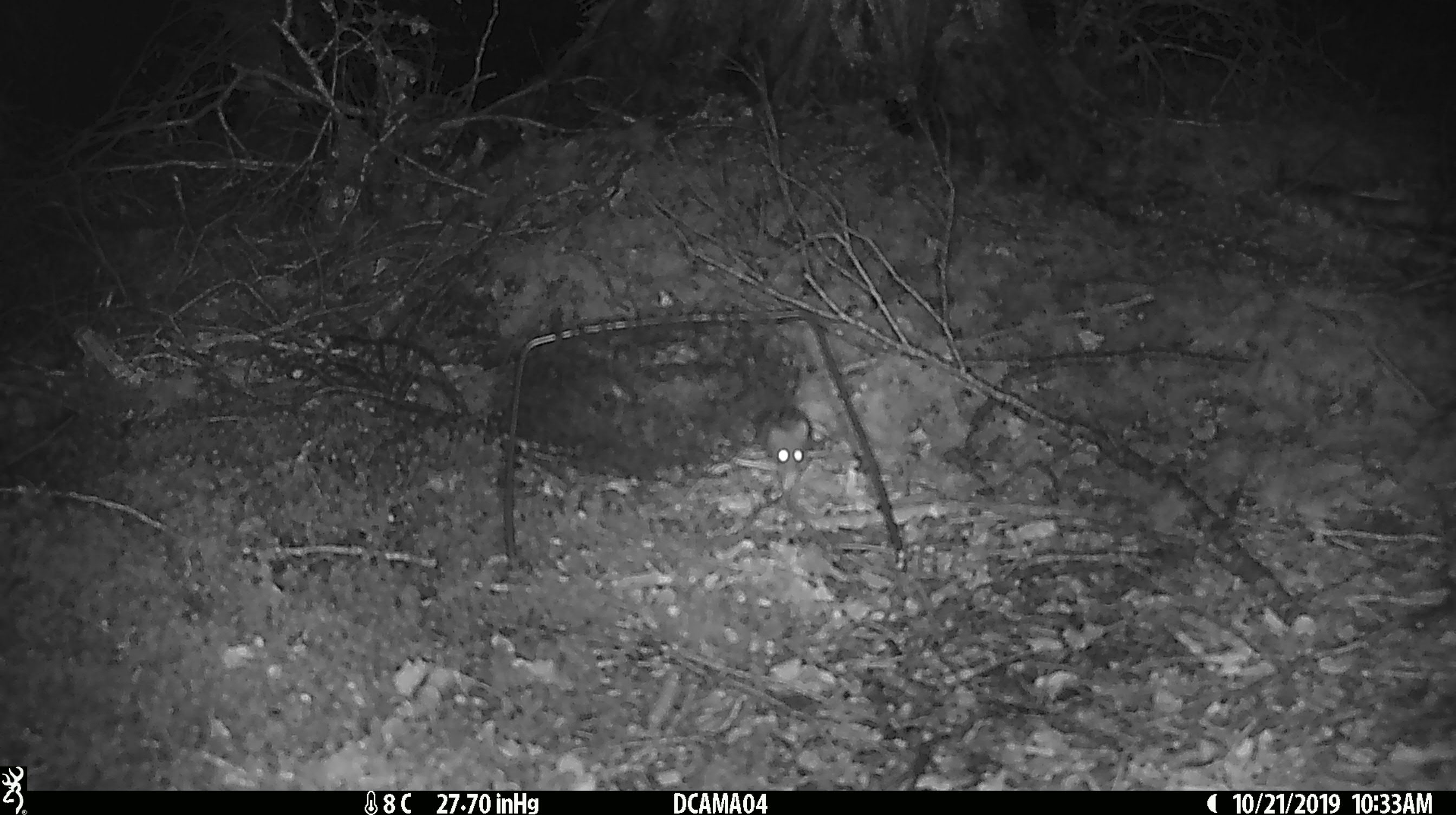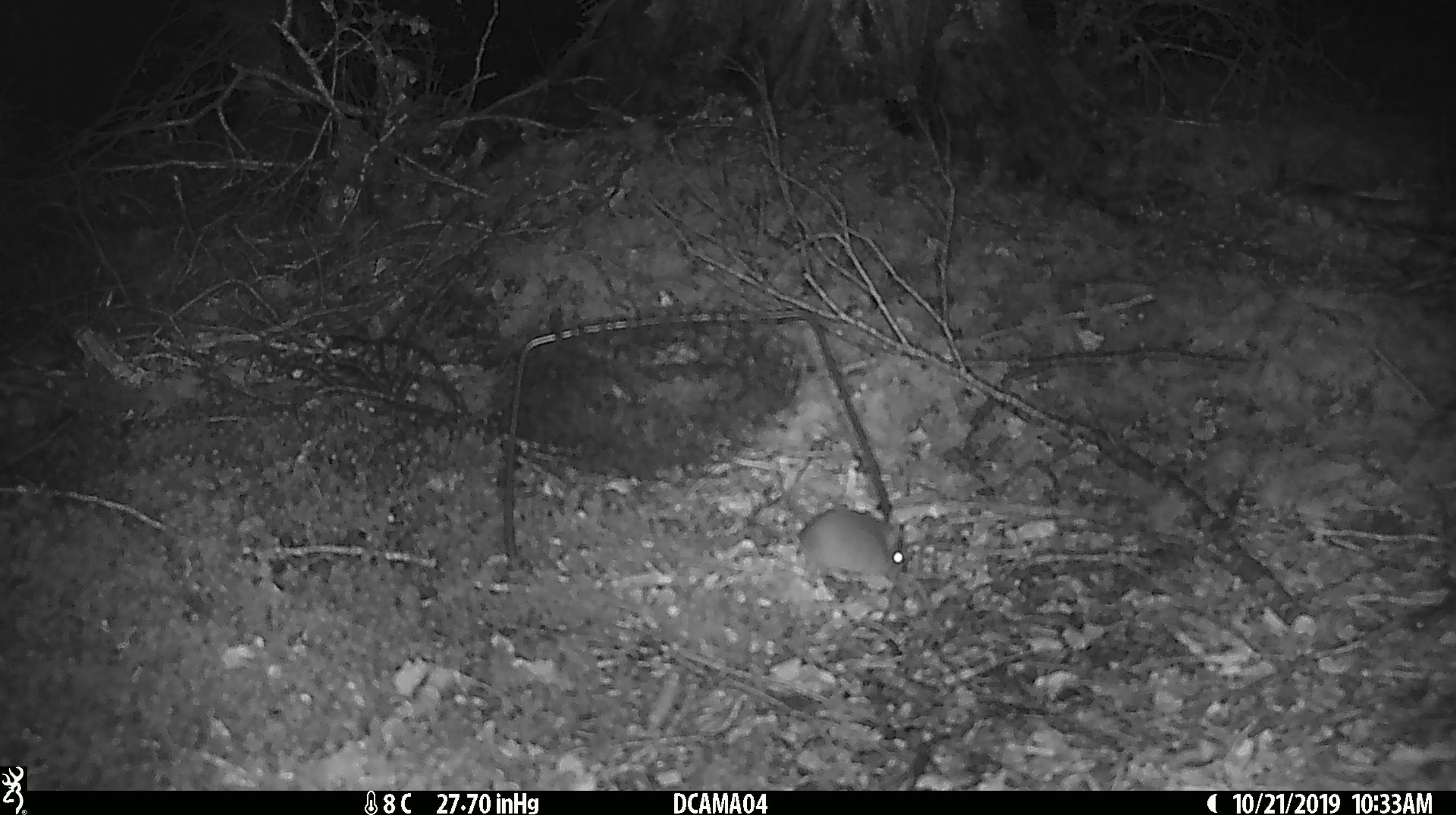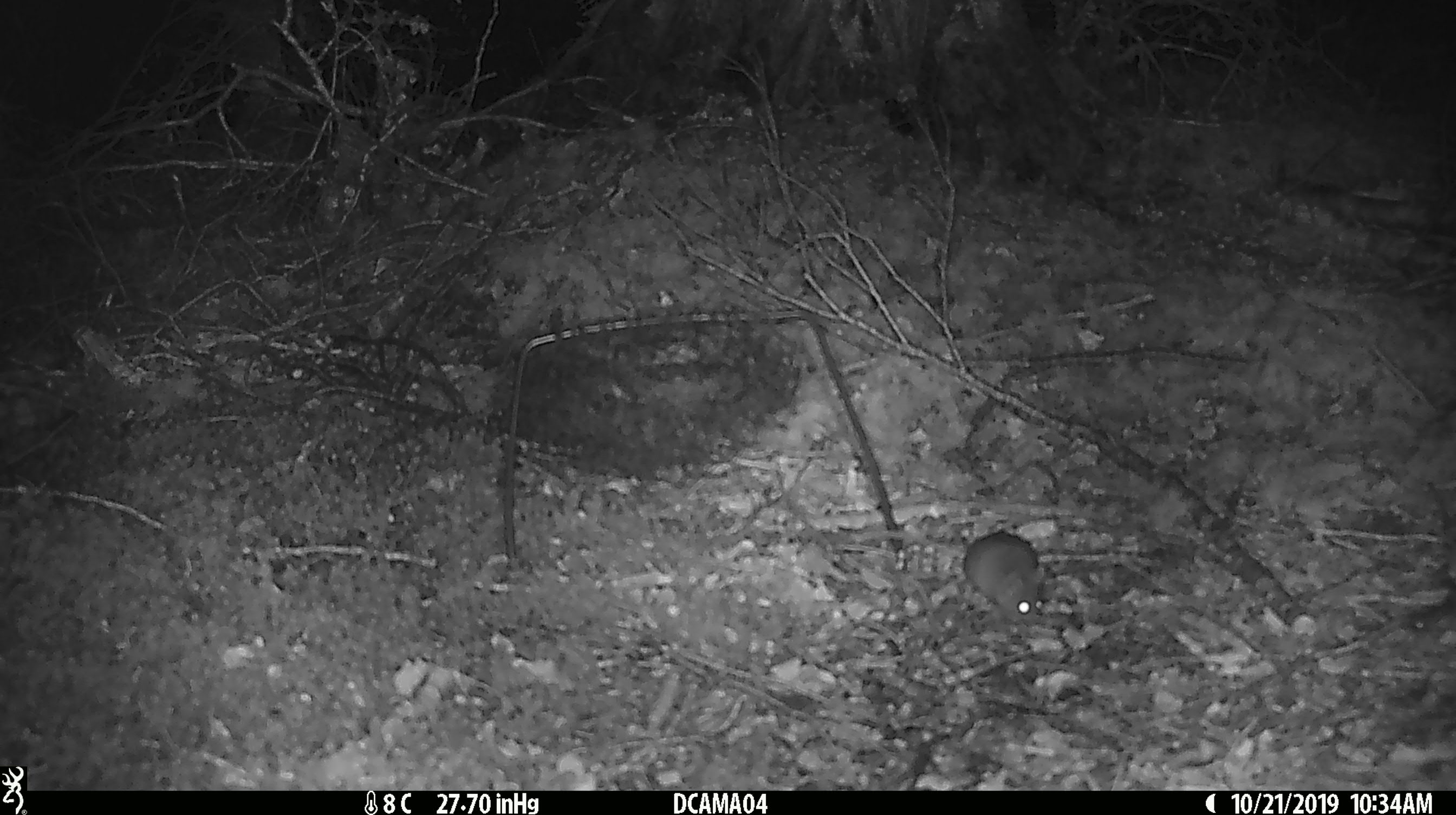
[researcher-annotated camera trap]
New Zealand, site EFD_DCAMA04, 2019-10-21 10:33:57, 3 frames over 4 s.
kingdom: Animalia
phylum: Chordata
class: Mammalia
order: Rodentia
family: Muridae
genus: Mus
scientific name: Mus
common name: mouse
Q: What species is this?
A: Mouse (Mus).